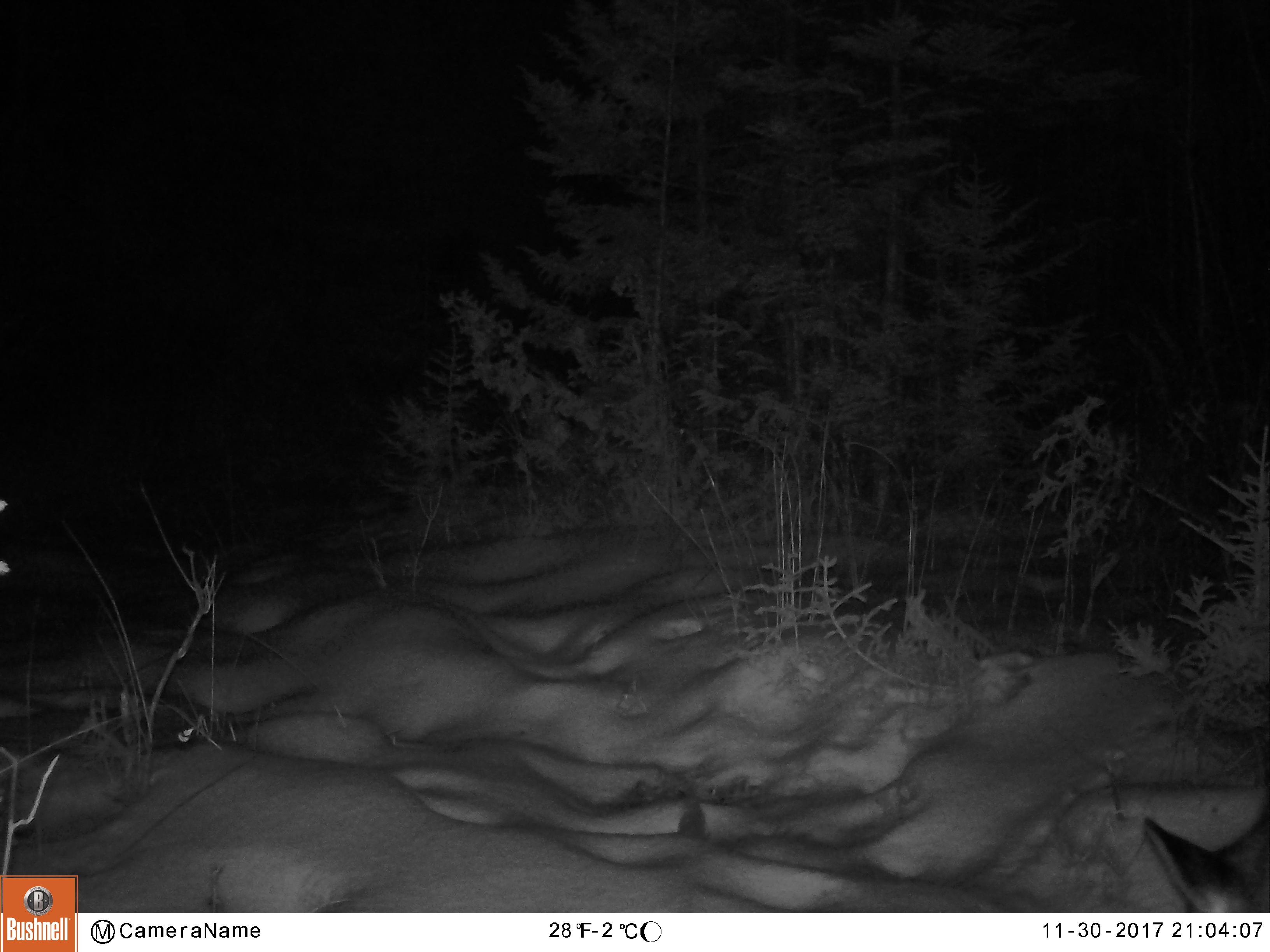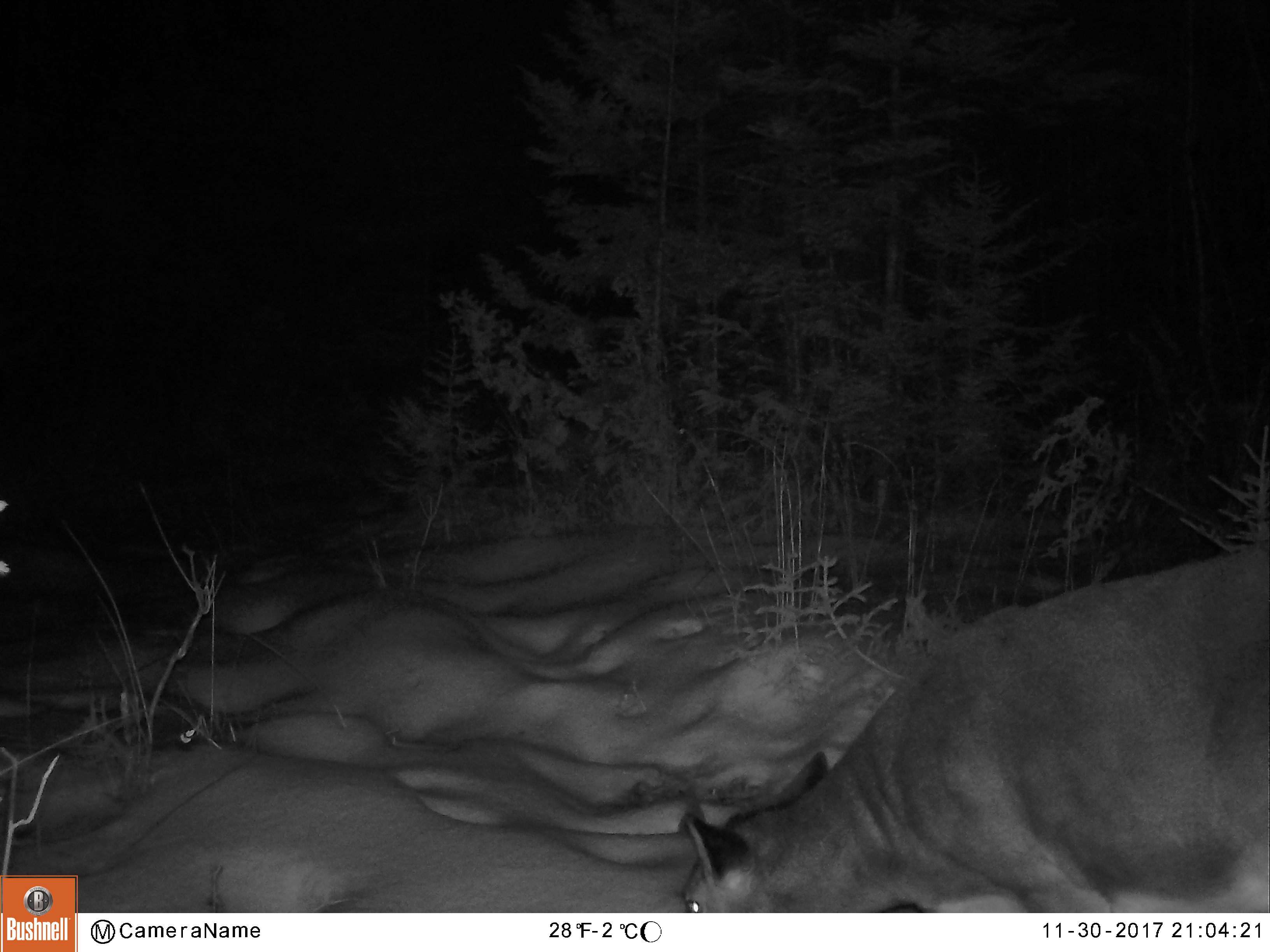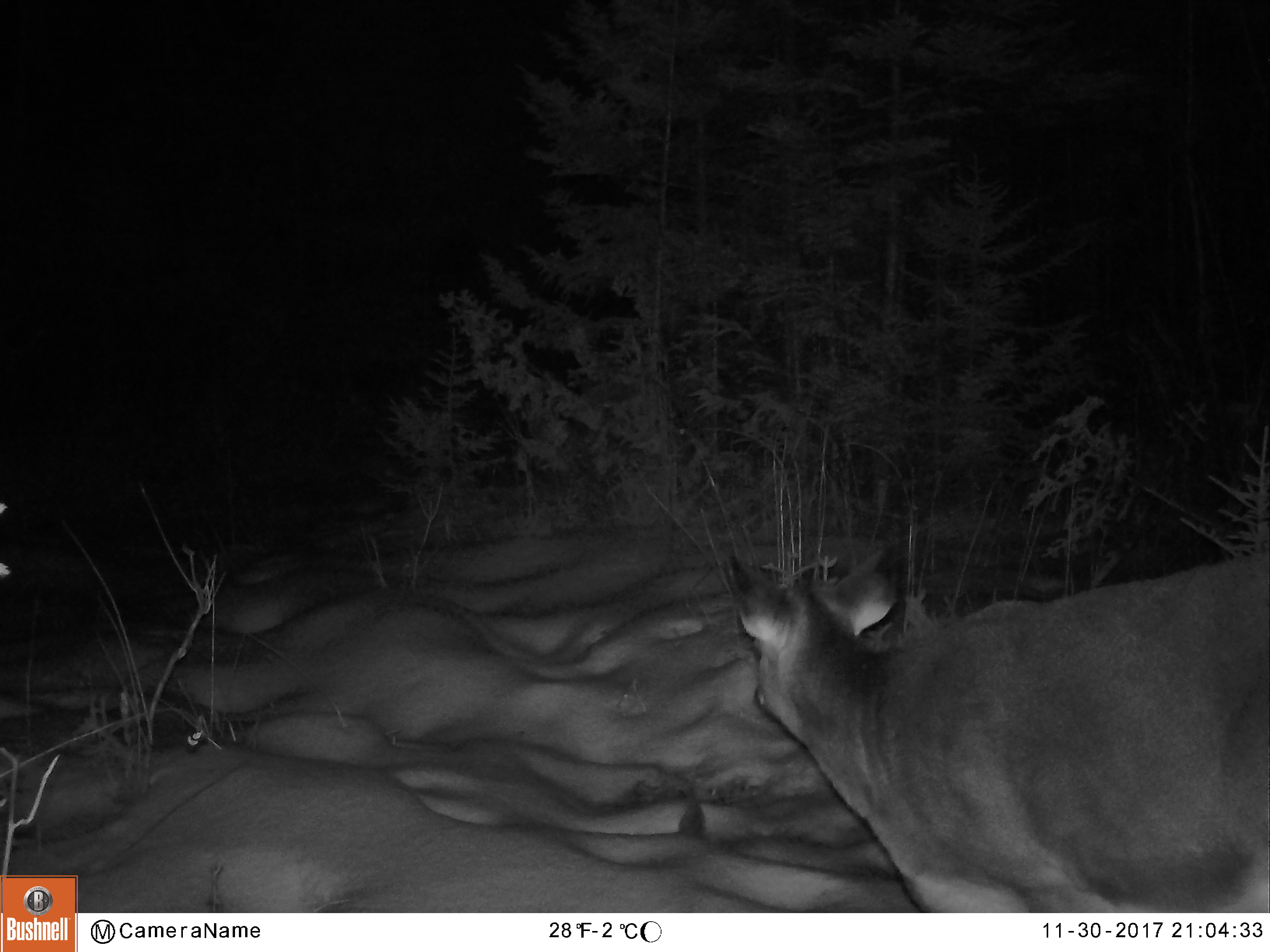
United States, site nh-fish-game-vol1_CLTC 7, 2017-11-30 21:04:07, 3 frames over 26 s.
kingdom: Animalia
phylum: Chordata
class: Mammalia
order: Artiodactyla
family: Cervidae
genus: Odocoileus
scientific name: Odocoileus virginianus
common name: white-tailed deer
White-tailed deer (Odocoileus virginianus).